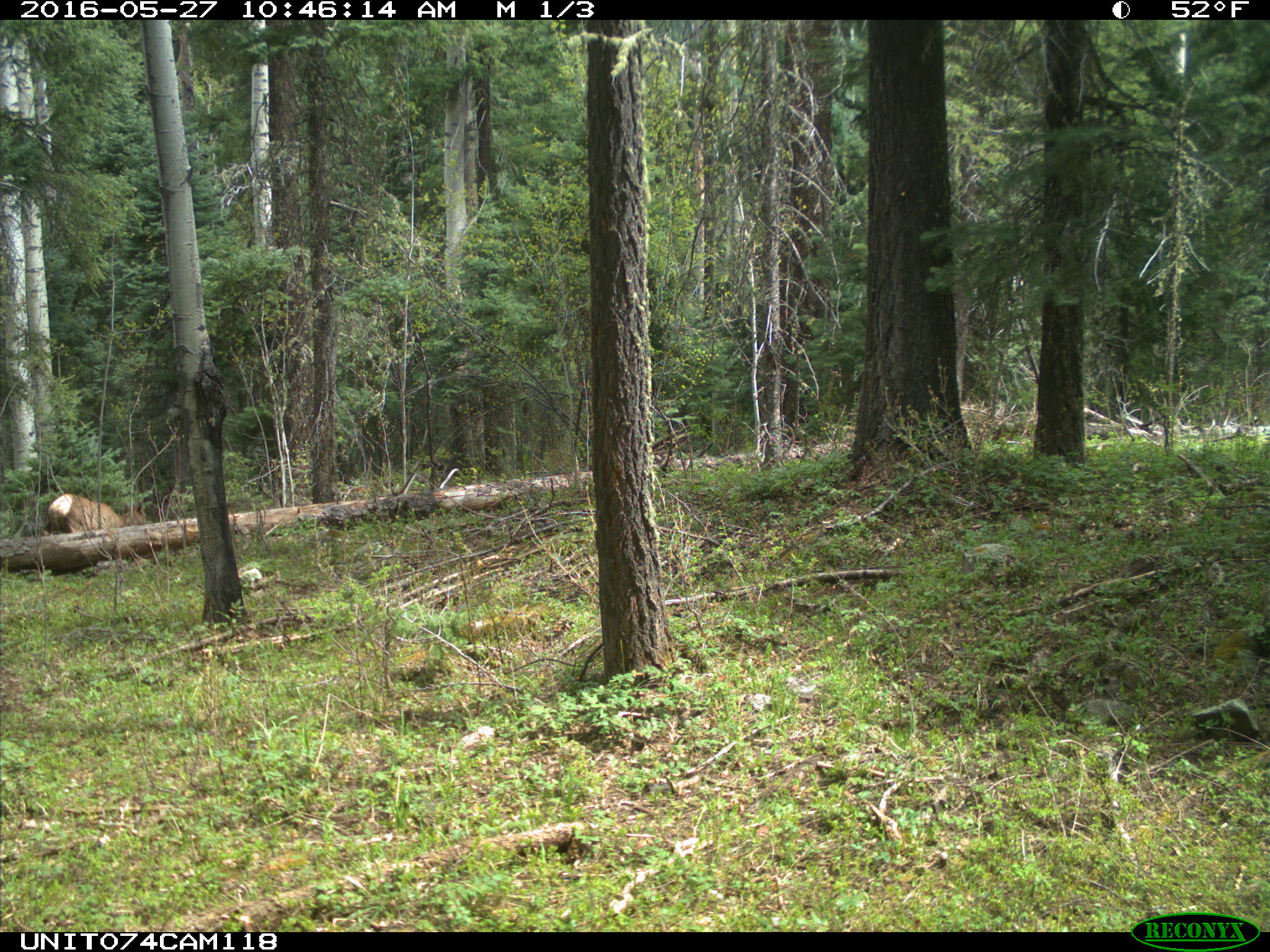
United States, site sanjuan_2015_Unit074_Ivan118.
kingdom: Animalia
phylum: Chordata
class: Mammalia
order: Artiodactyla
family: Cervidae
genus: Cervus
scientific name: Cervus elaphus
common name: red deer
Cervus elaphus (red deer).